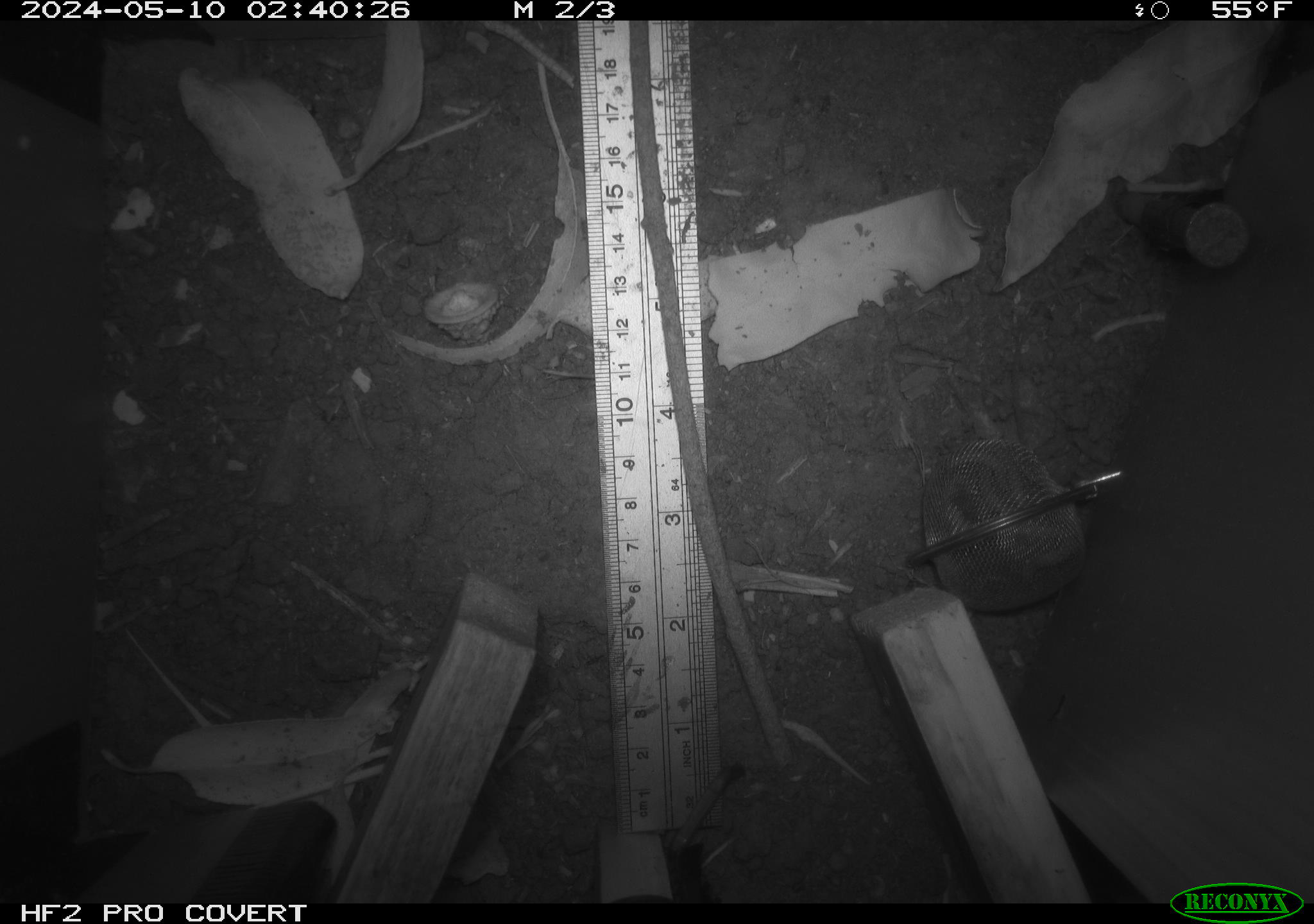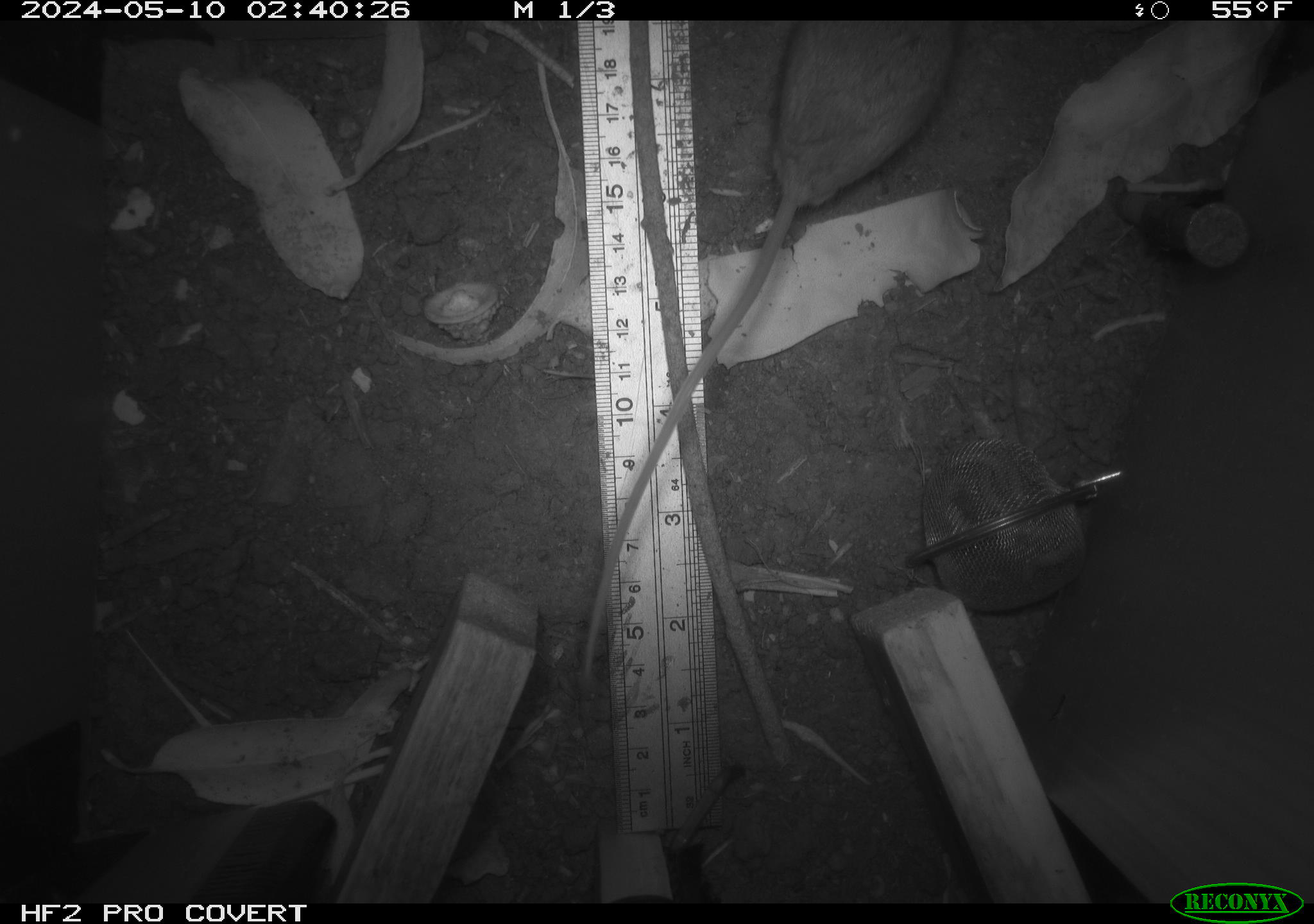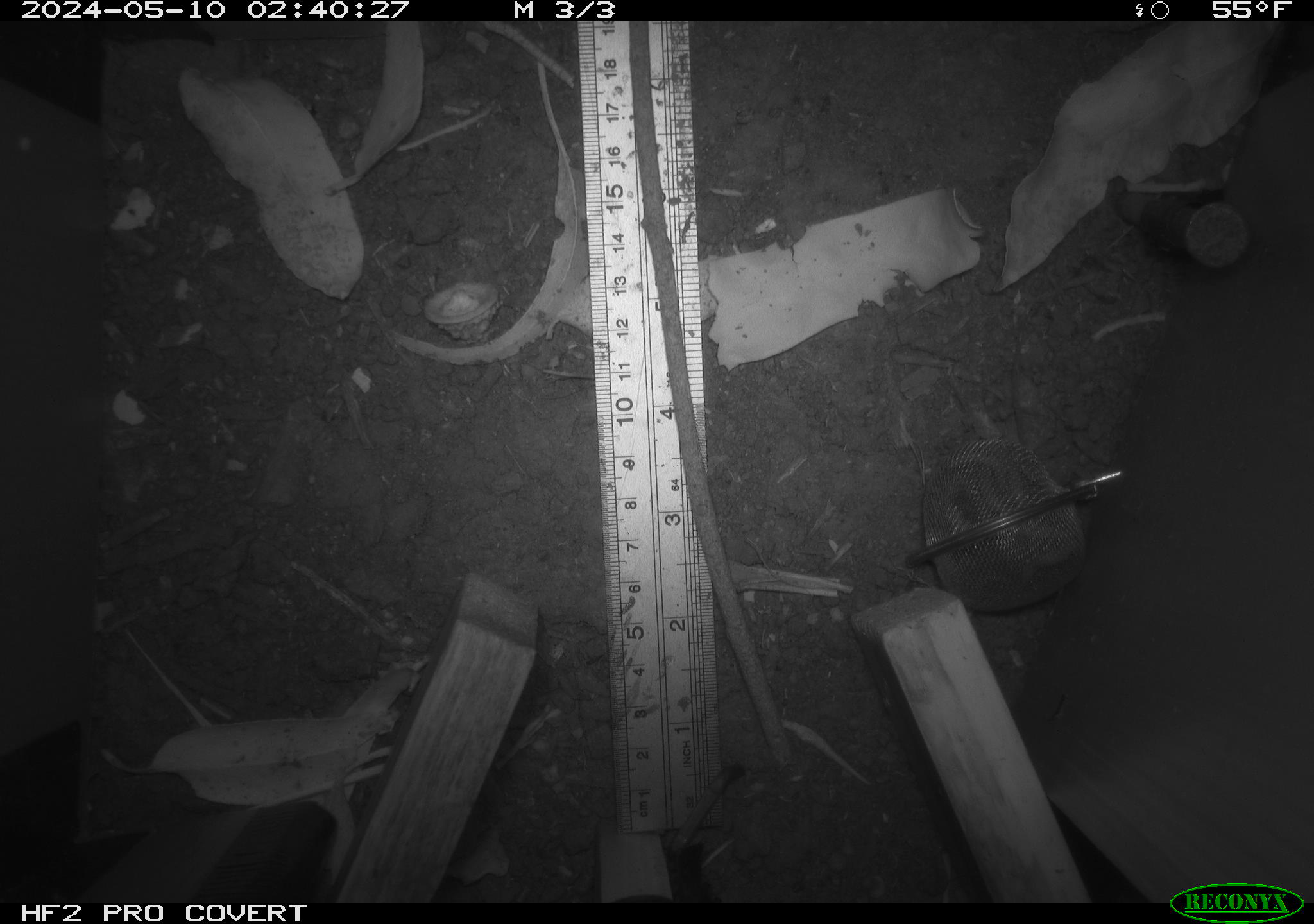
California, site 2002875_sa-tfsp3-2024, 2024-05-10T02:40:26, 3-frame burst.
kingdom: Animalia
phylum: Chordata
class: Mammalia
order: Rodentia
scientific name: Rodentia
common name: mouse species